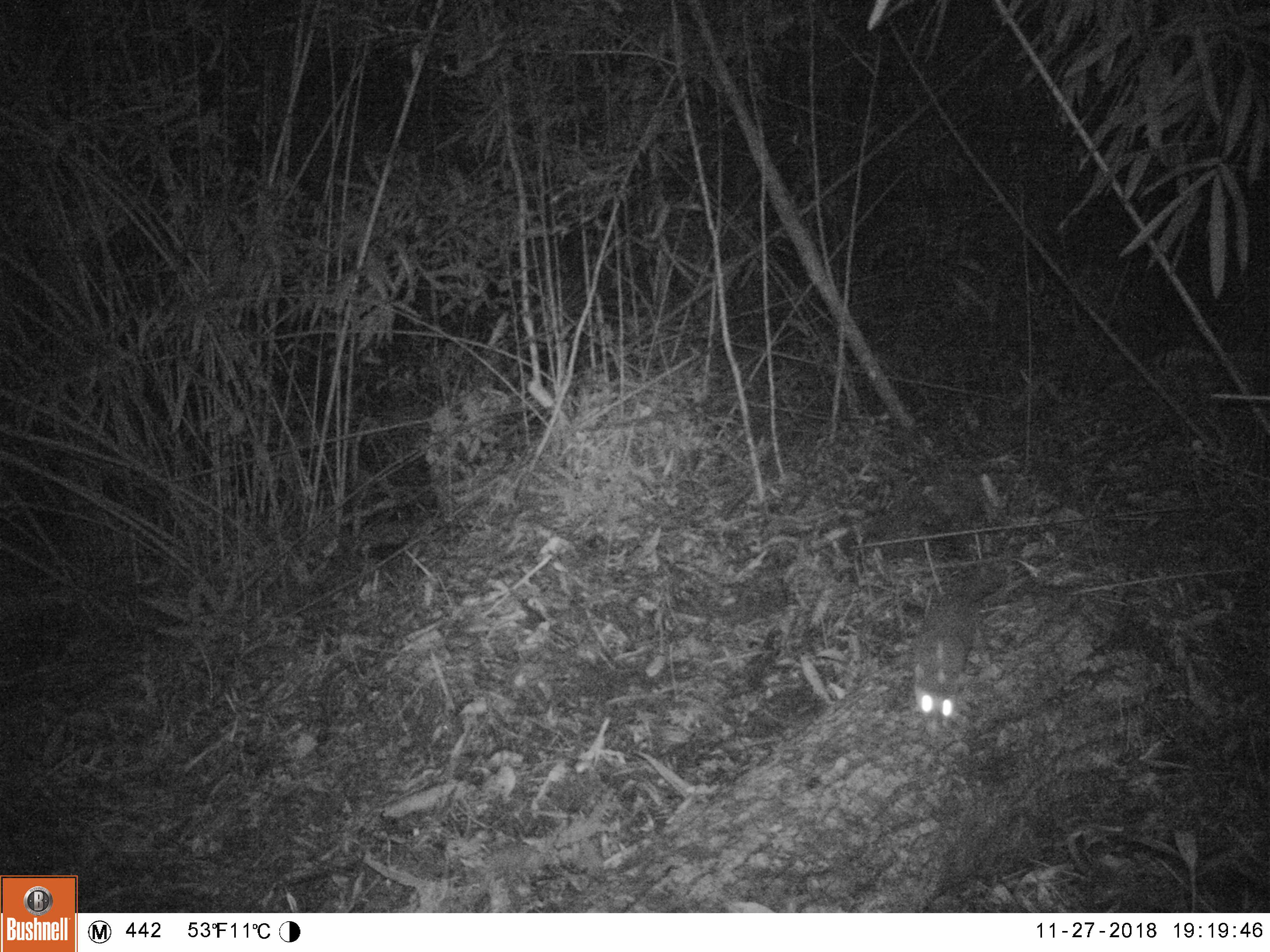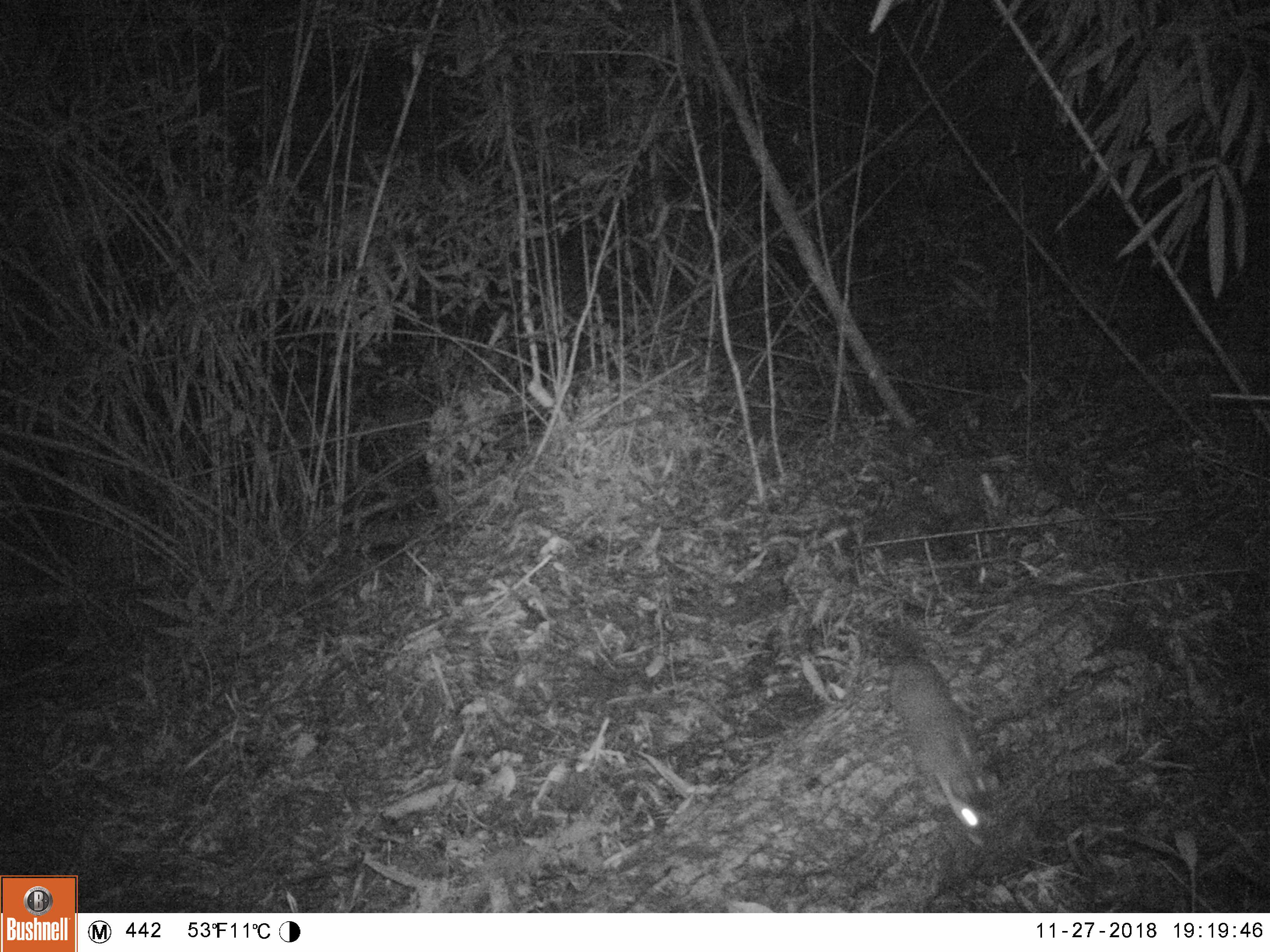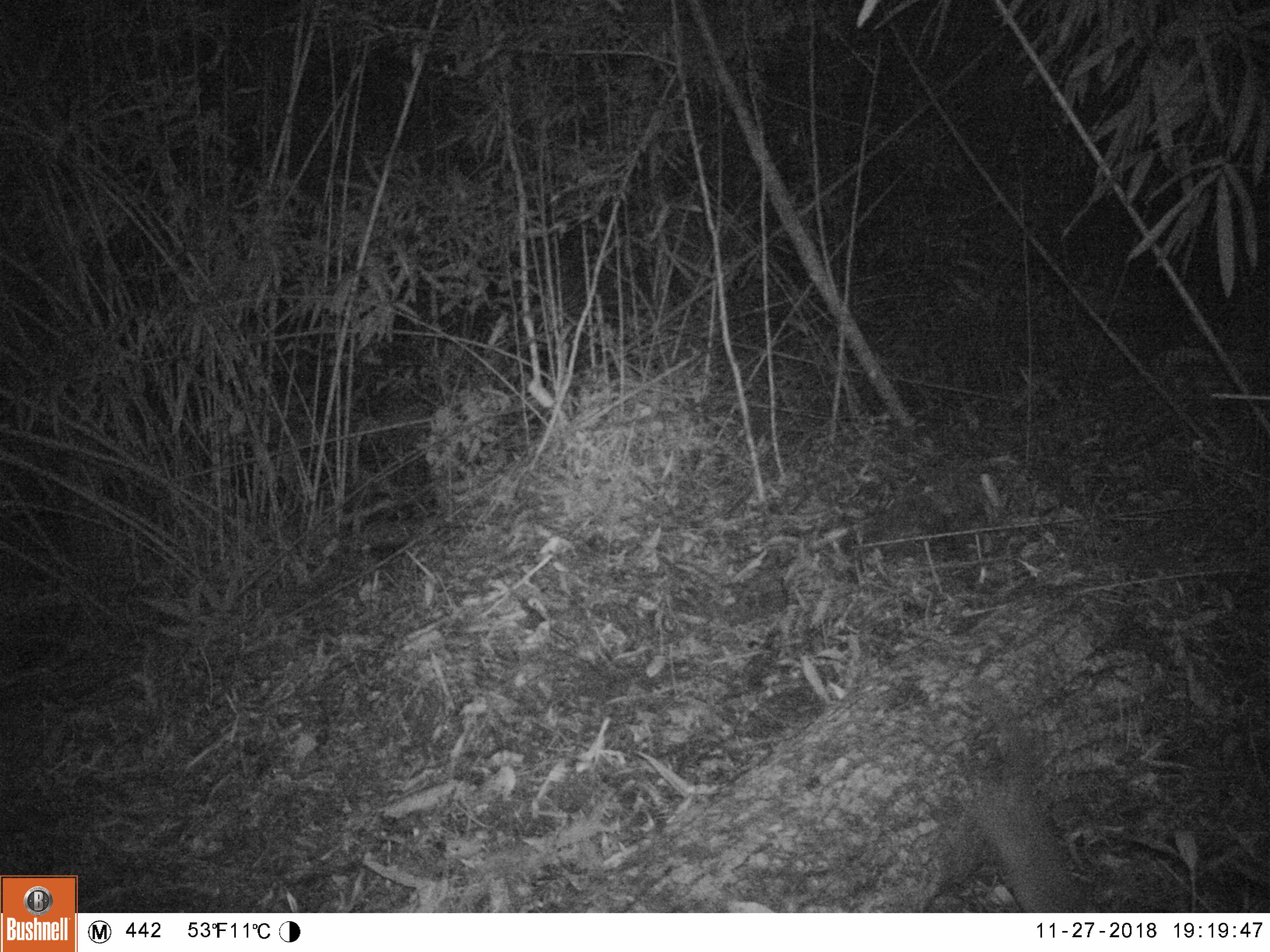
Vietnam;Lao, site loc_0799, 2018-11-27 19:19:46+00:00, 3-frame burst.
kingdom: Animalia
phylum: Chordata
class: Mammalia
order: Carnivora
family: Mustelidae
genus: Melogale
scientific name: Melogale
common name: ferret badger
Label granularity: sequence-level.